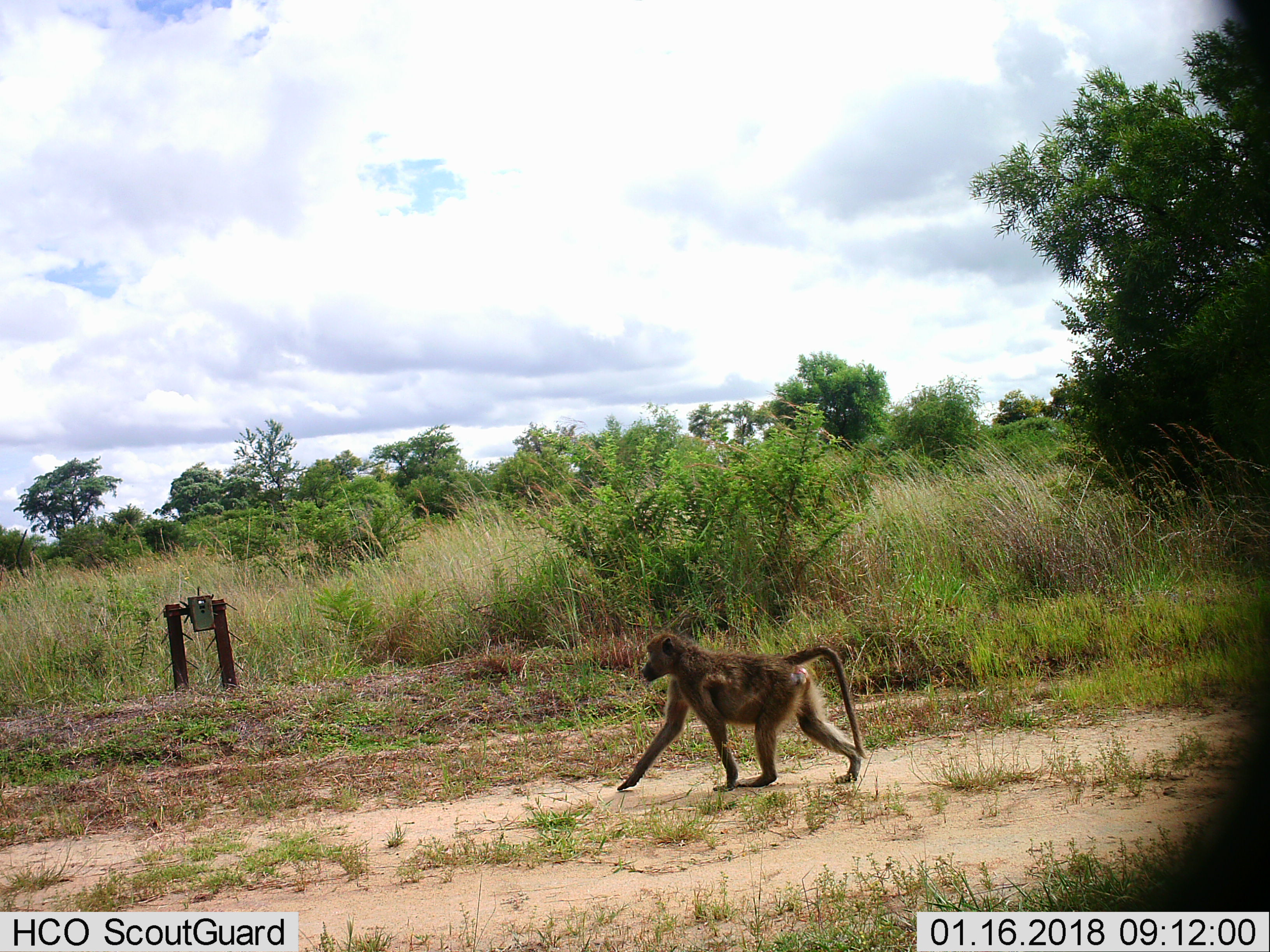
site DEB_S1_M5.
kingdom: Animalia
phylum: Chordata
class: Mammalia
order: Primates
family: Cercopithecidae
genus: Papio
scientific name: Papio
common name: baboon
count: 1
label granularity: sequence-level